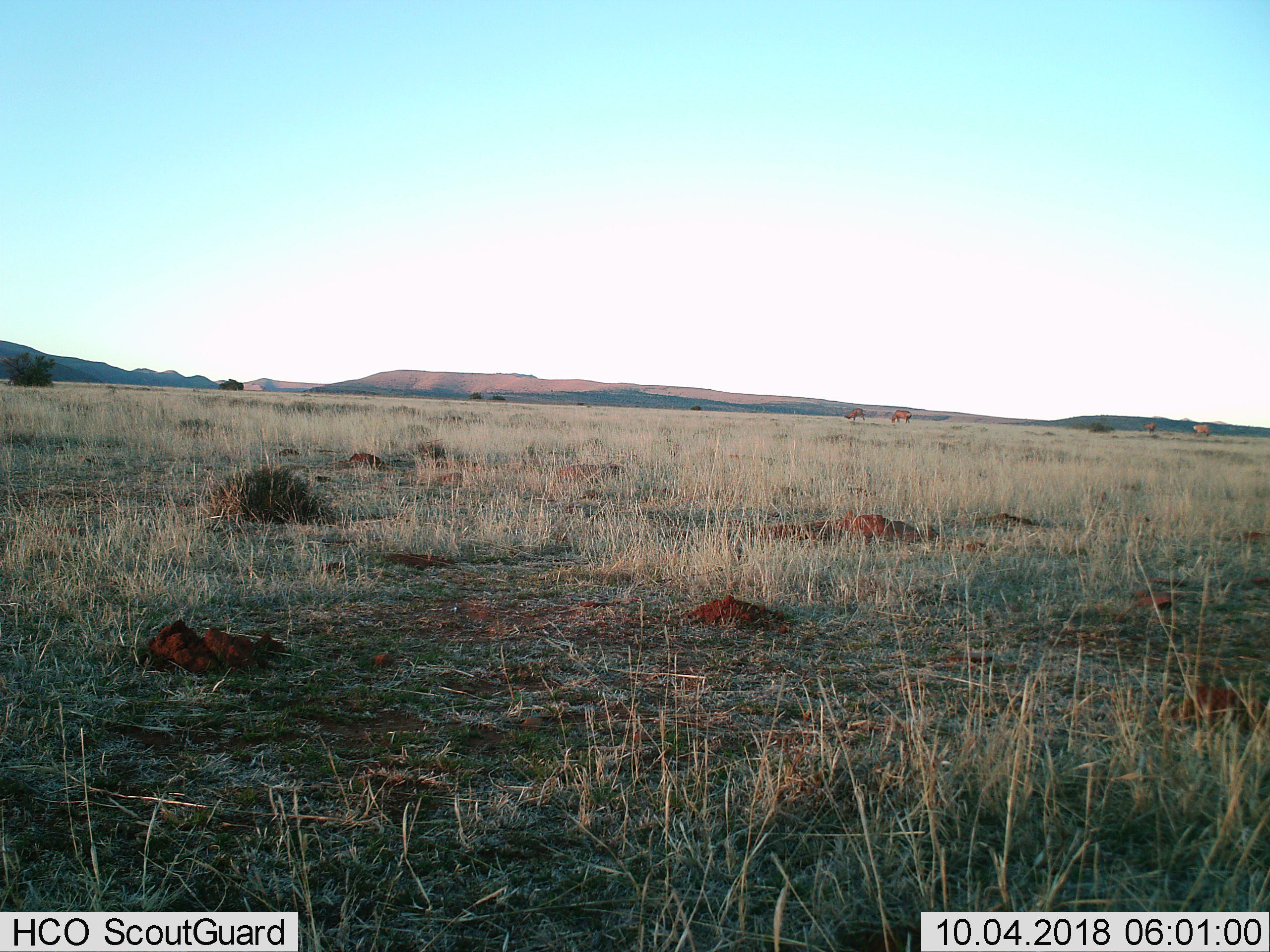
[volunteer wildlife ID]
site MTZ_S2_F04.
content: unidentified animal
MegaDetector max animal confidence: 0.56